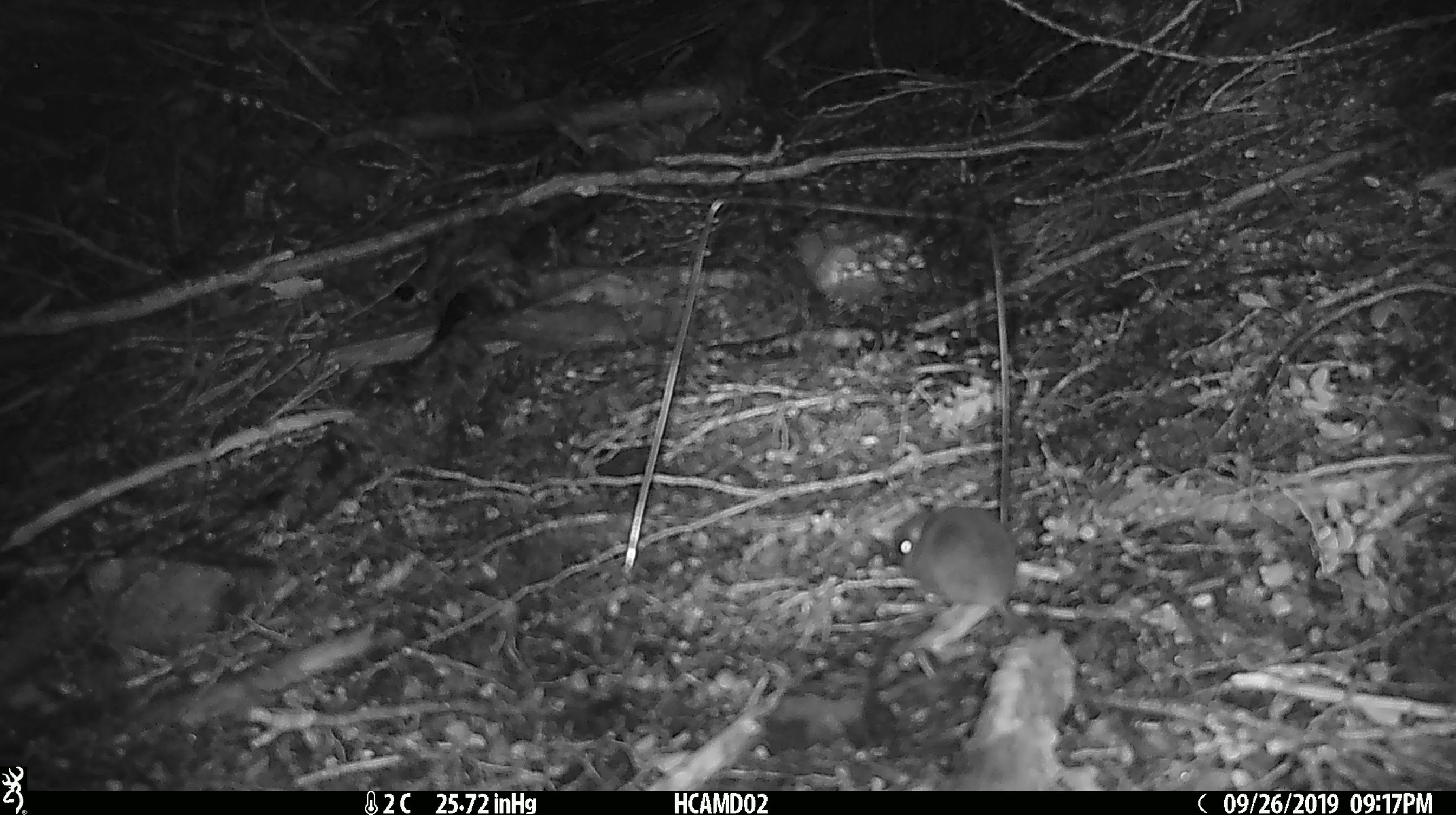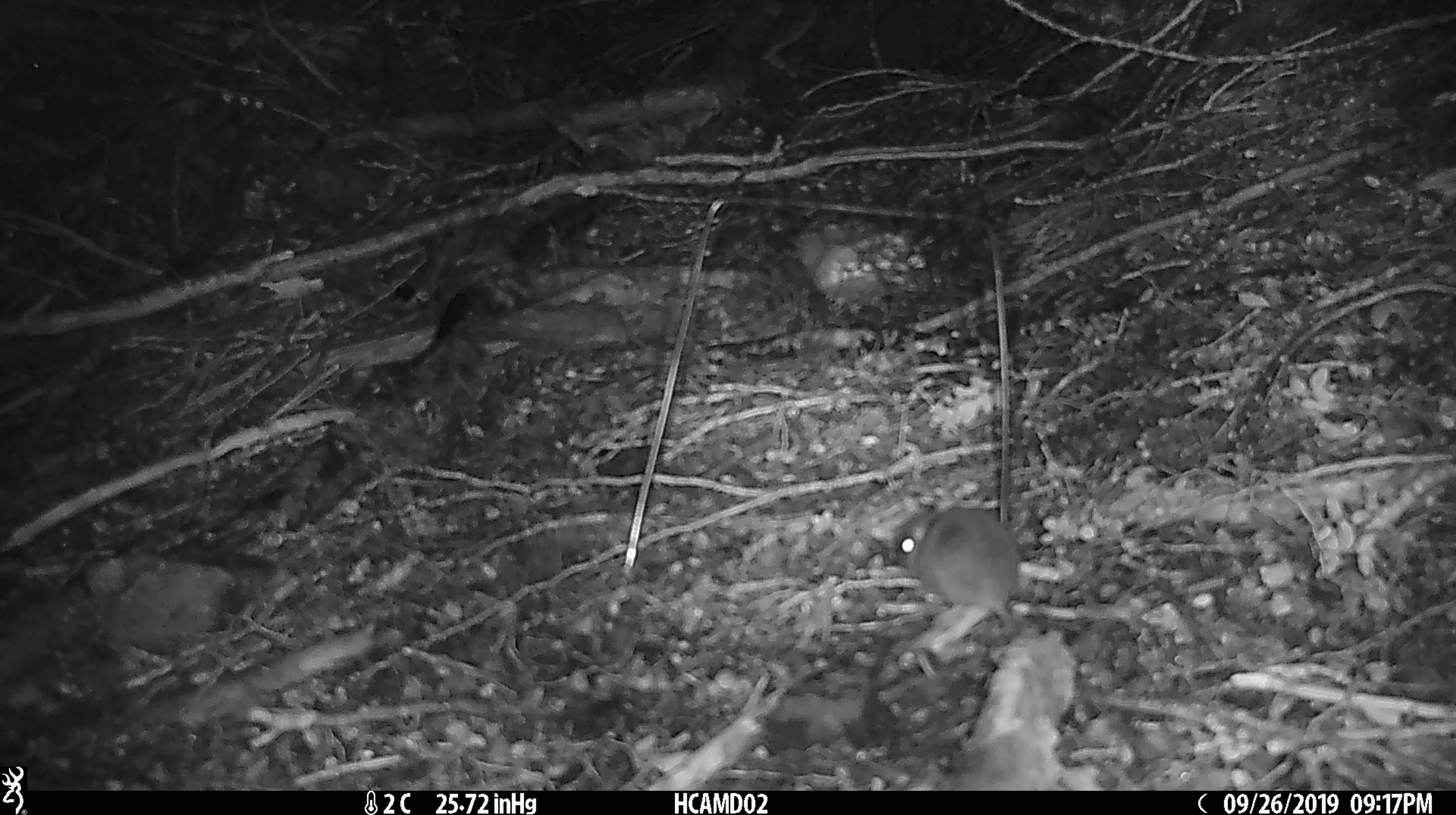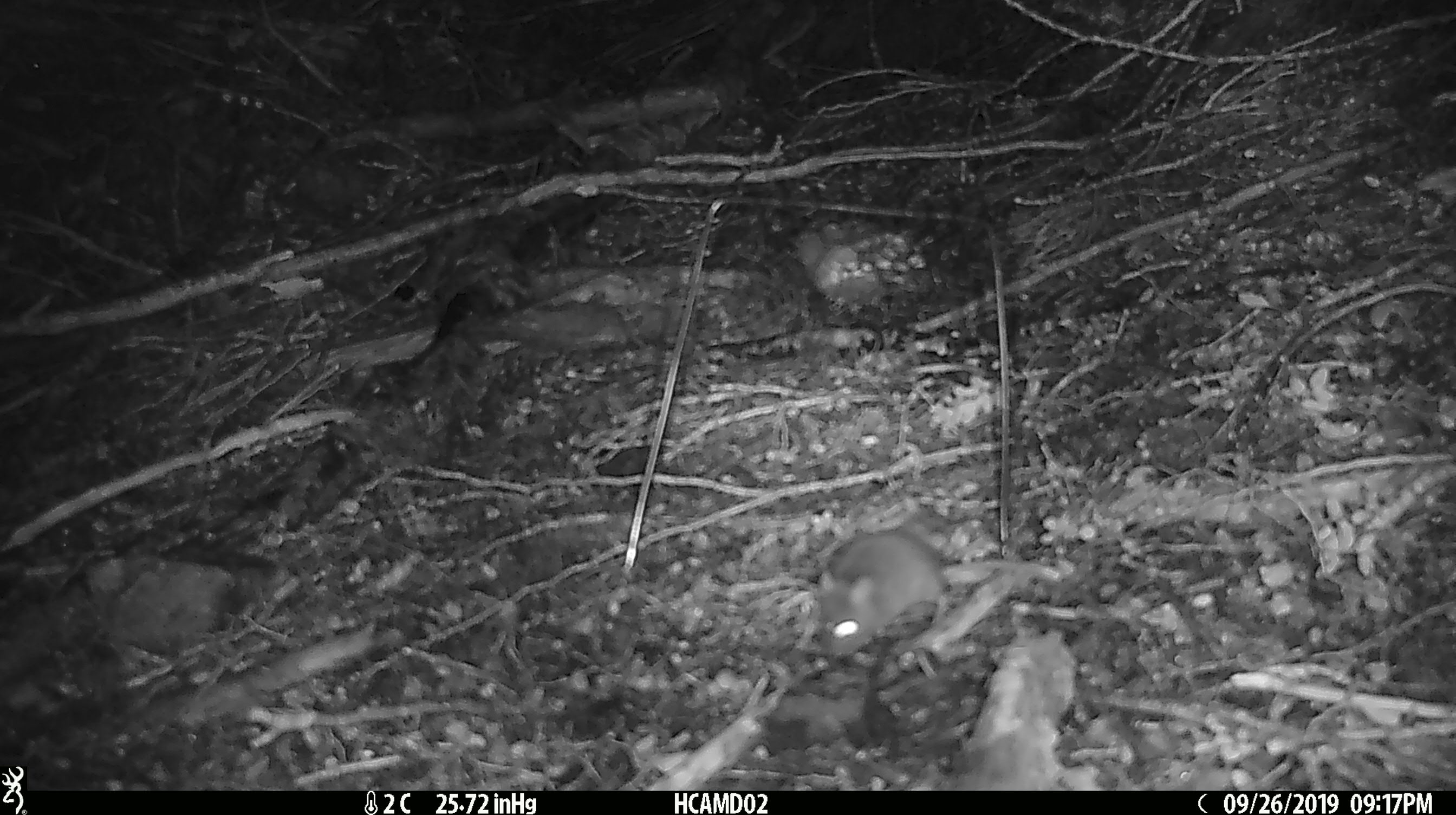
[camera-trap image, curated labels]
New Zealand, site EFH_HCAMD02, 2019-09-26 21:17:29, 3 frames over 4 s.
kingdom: Animalia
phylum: Chordata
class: Mammalia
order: Rodentia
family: Muridae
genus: Mus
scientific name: Mus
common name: mouse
Mouse (Mus).